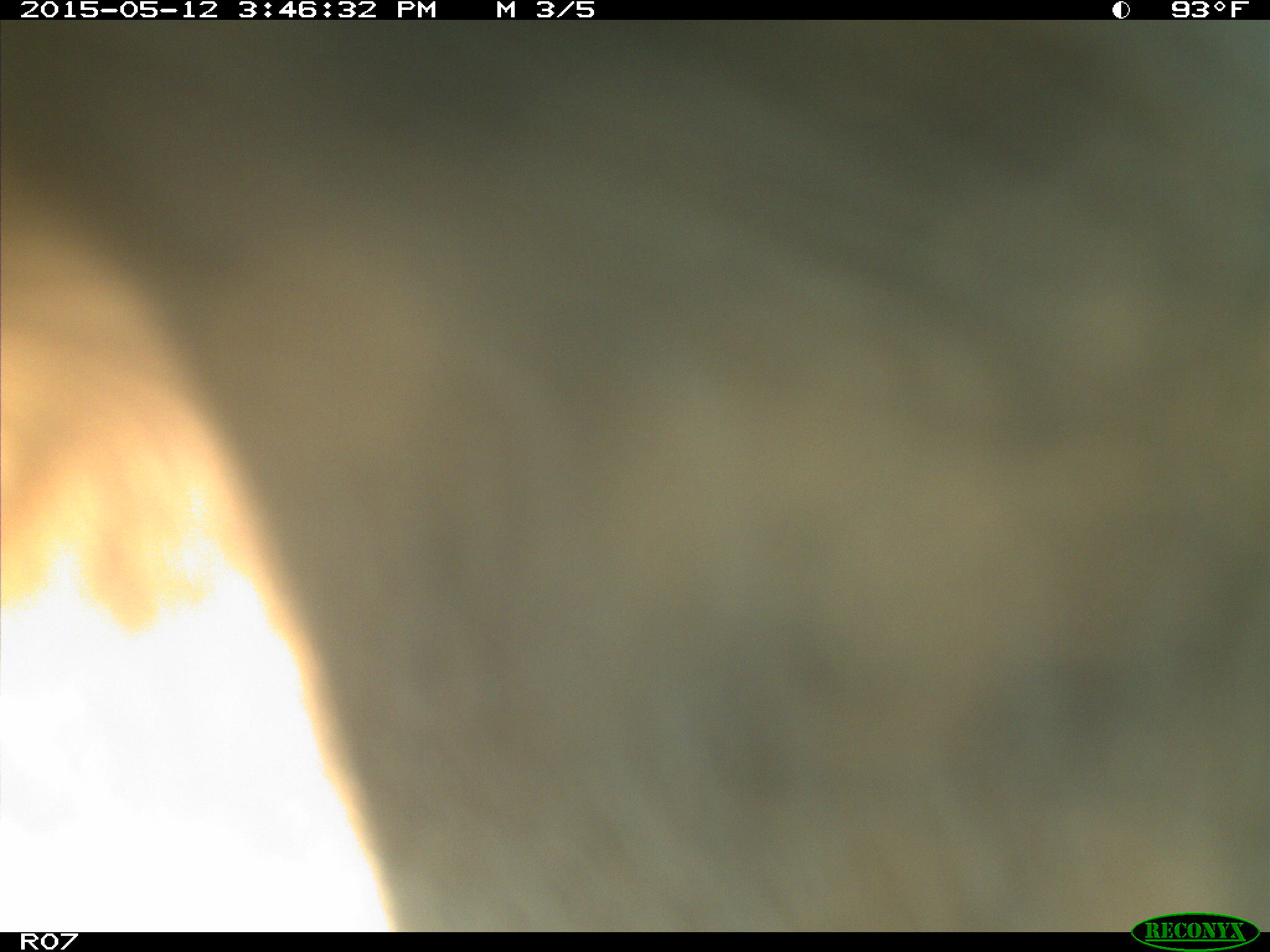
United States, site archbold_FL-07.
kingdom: Animalia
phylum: Chordata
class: Mammalia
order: Artiodactyla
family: Bovidae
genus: Bos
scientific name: Bos taurus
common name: domestic cow